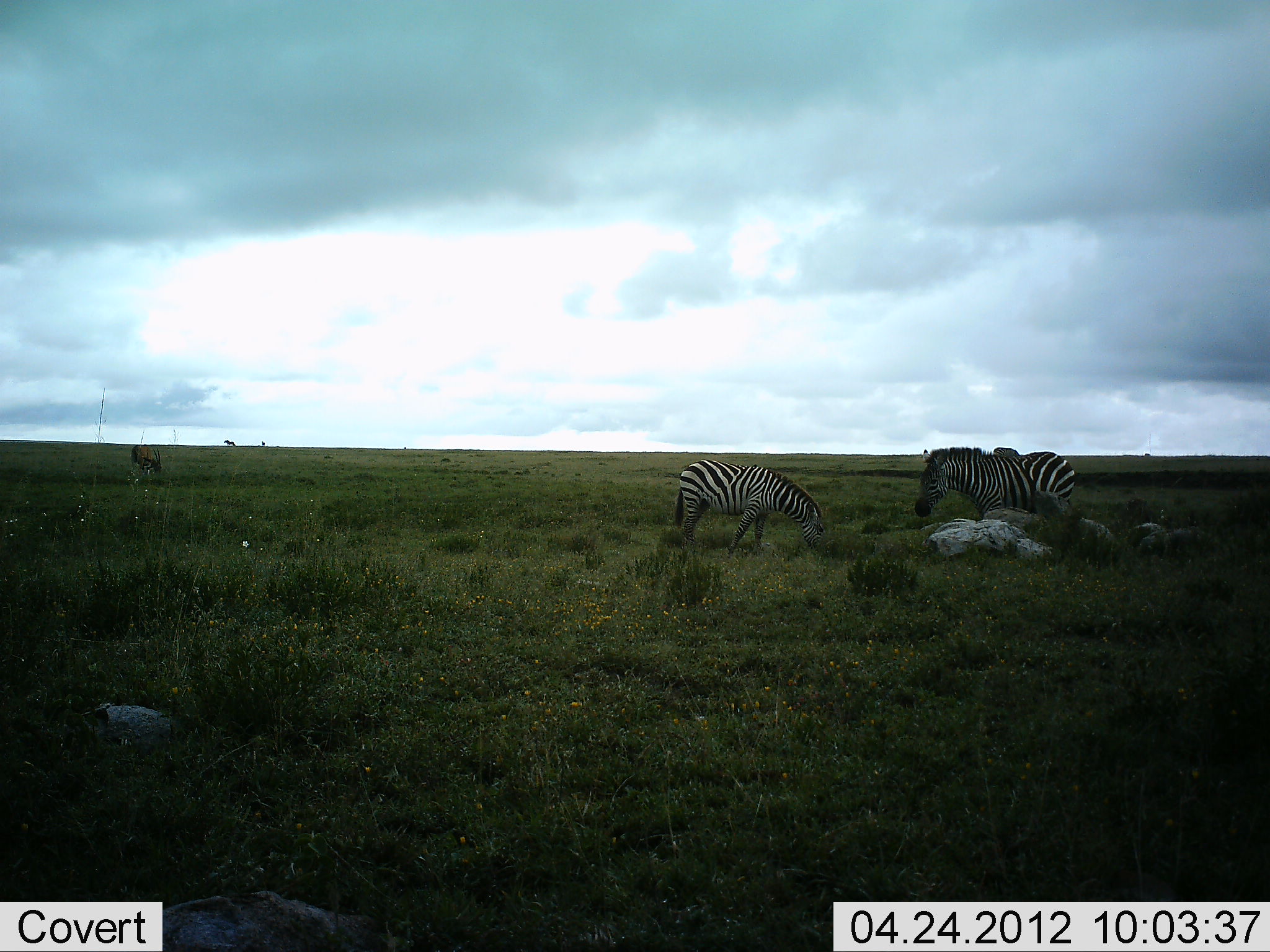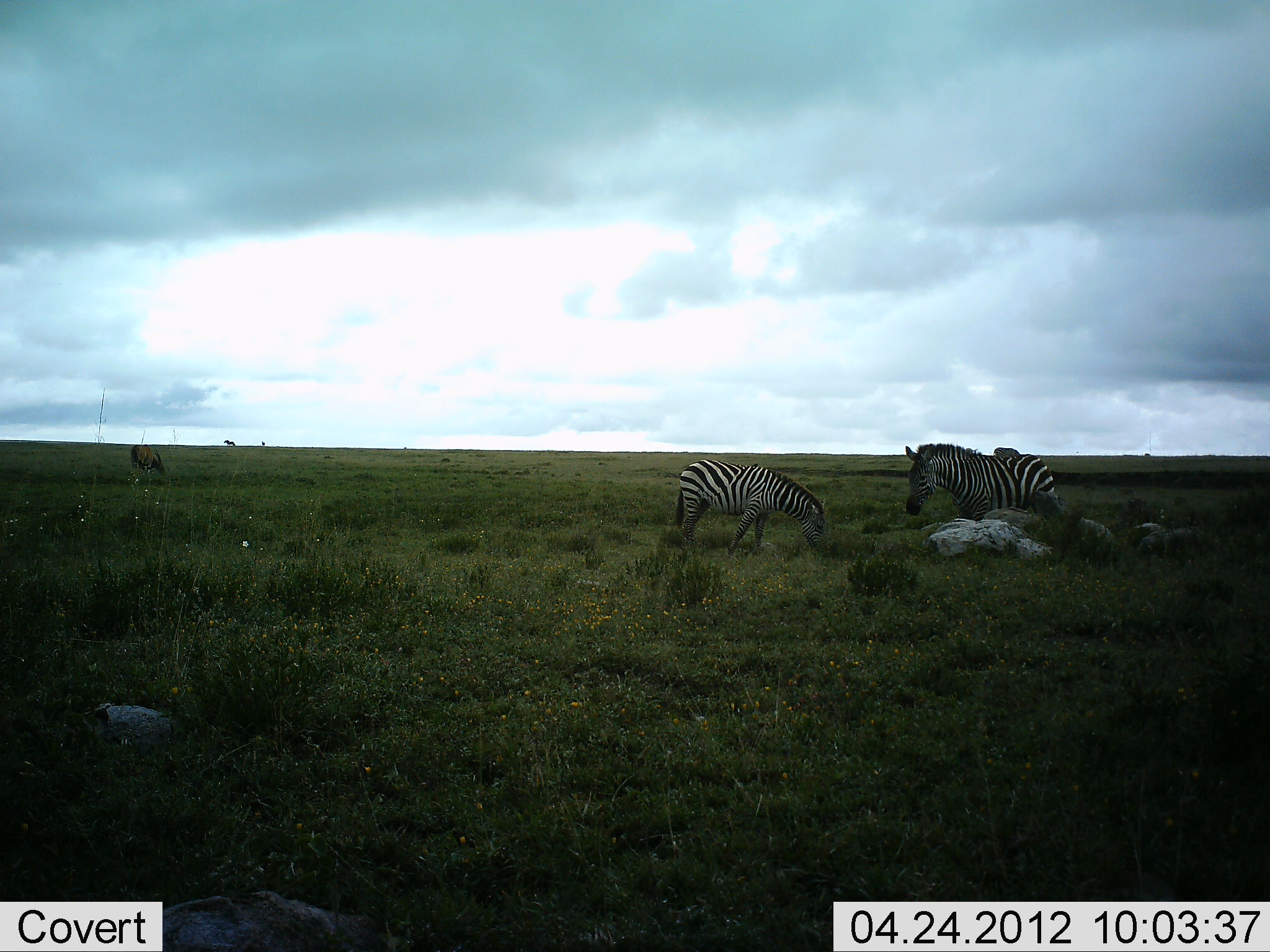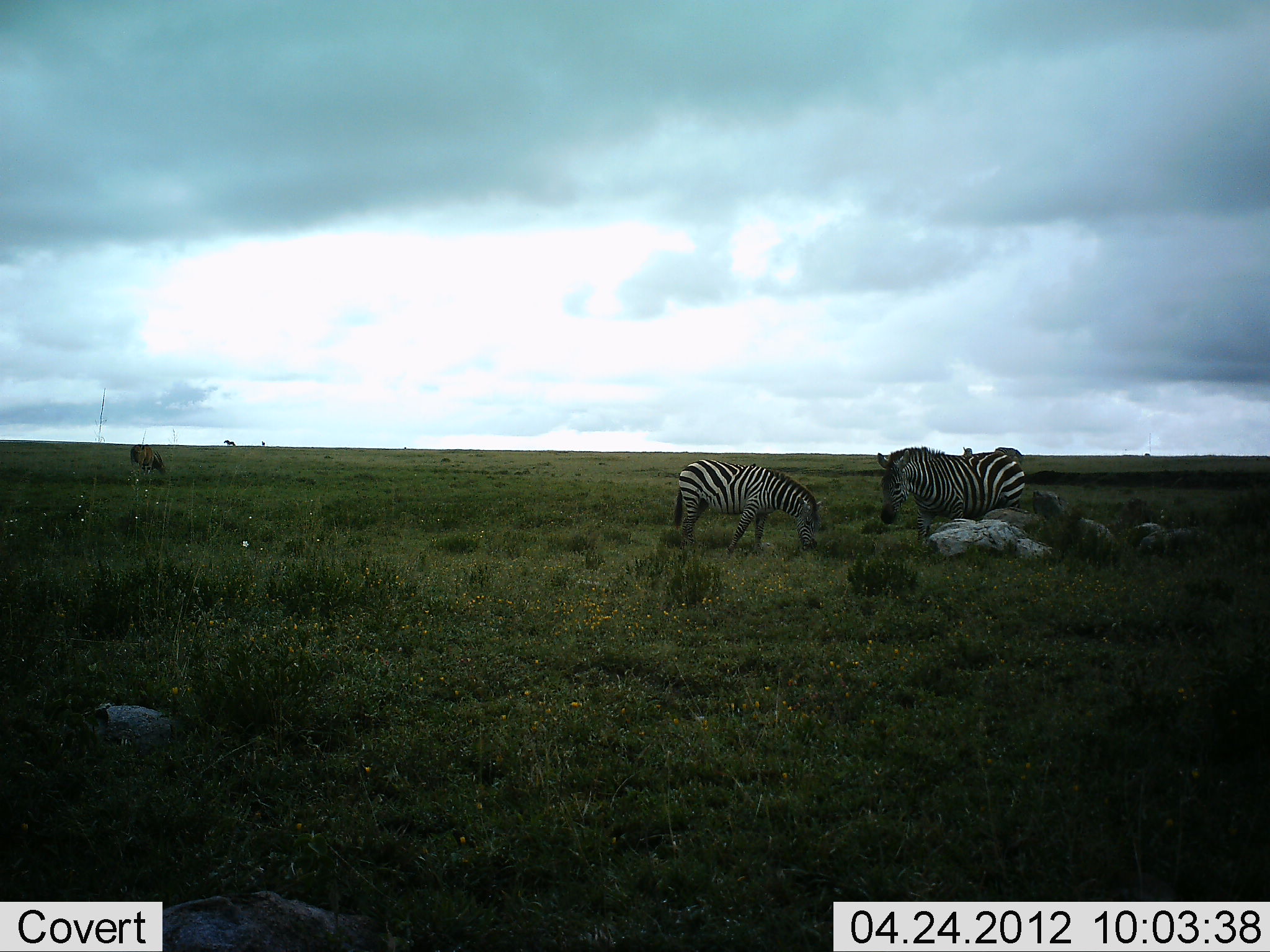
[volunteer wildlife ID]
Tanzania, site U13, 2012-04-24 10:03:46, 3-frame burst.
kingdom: Animalia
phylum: Chordata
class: Mammalia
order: Perissodactyla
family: Equidae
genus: Equus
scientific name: Equus quagga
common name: plains zebra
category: zebra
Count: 2.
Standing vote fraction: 44%.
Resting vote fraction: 3%.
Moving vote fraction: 49%.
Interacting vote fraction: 5%.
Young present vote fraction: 8%.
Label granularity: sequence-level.